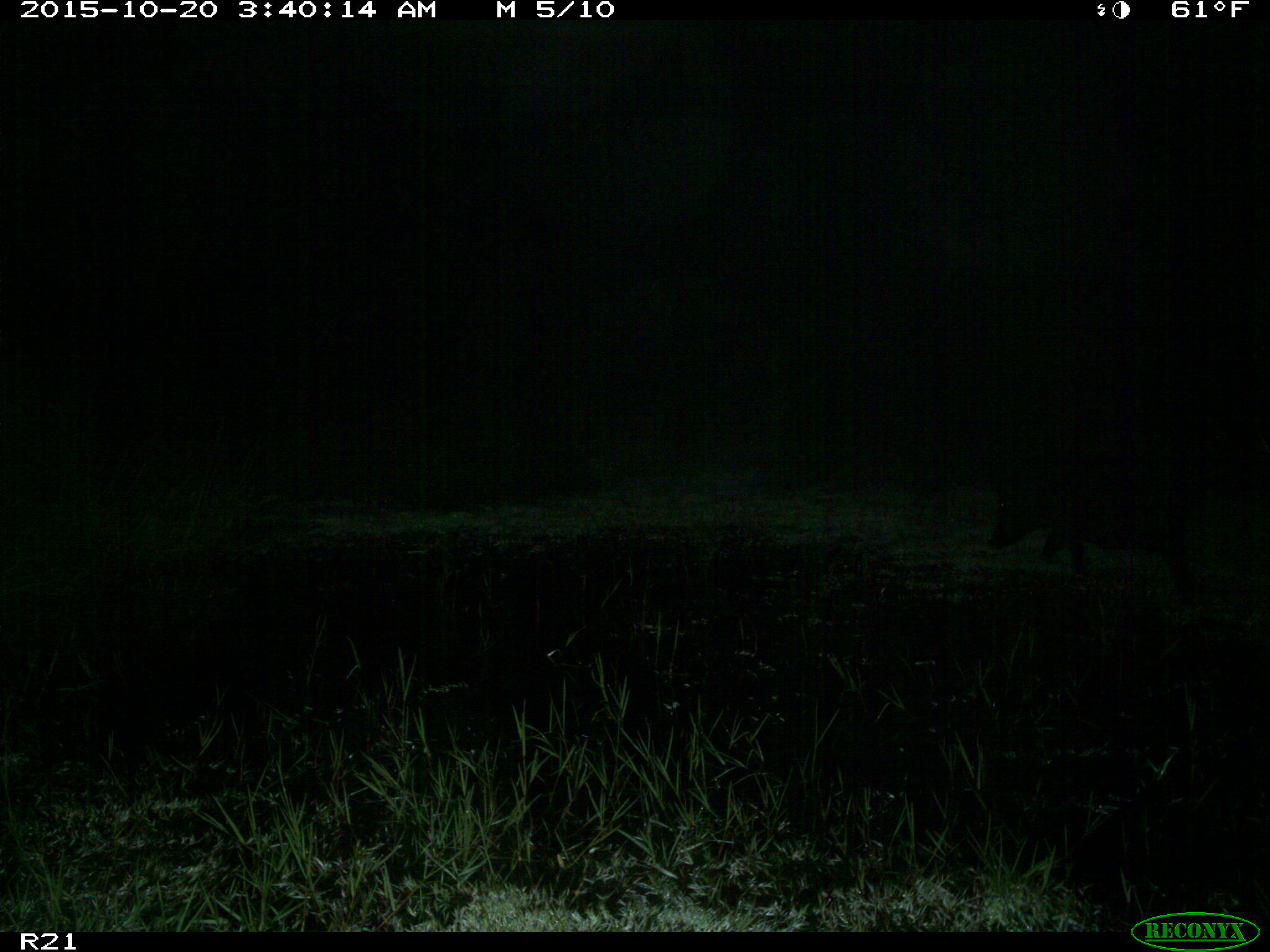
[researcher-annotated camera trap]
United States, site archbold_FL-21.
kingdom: Animalia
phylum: Chordata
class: Mammalia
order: Artiodactyla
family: Suidae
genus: Sus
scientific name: Sus scrofa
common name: wild boar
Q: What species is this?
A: Sus scrofa (wild boar).